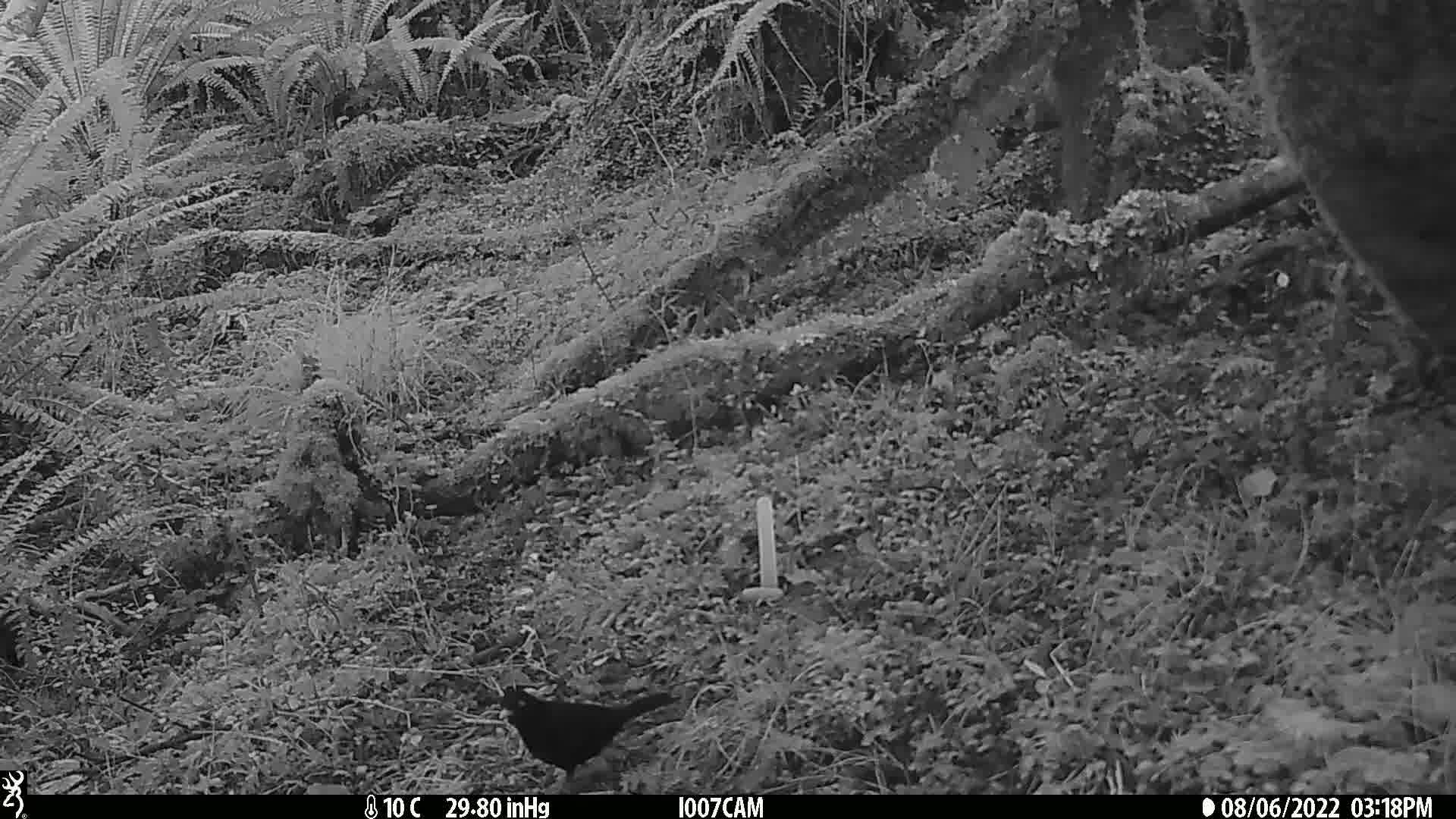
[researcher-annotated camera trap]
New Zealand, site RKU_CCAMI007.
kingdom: Animalia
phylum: Chordata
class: Aves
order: Passeriformes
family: Turdidae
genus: Turdus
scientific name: Turdus merula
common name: eurasian blackbird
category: blackbird